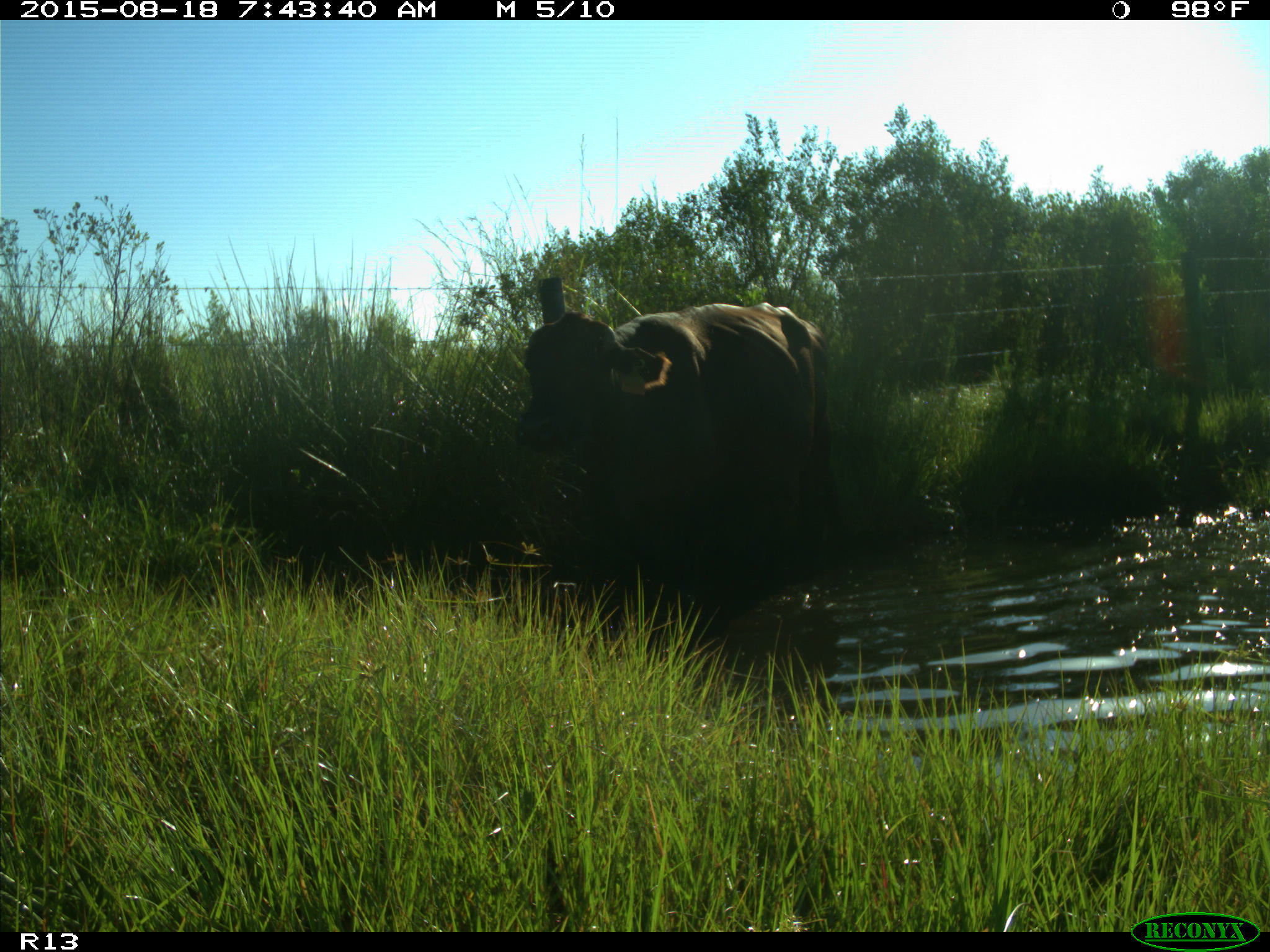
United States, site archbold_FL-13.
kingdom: Animalia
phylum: Chordata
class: Mammalia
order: Artiodactyla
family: Bovidae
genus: Bos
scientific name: Bos taurus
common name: domestic cow